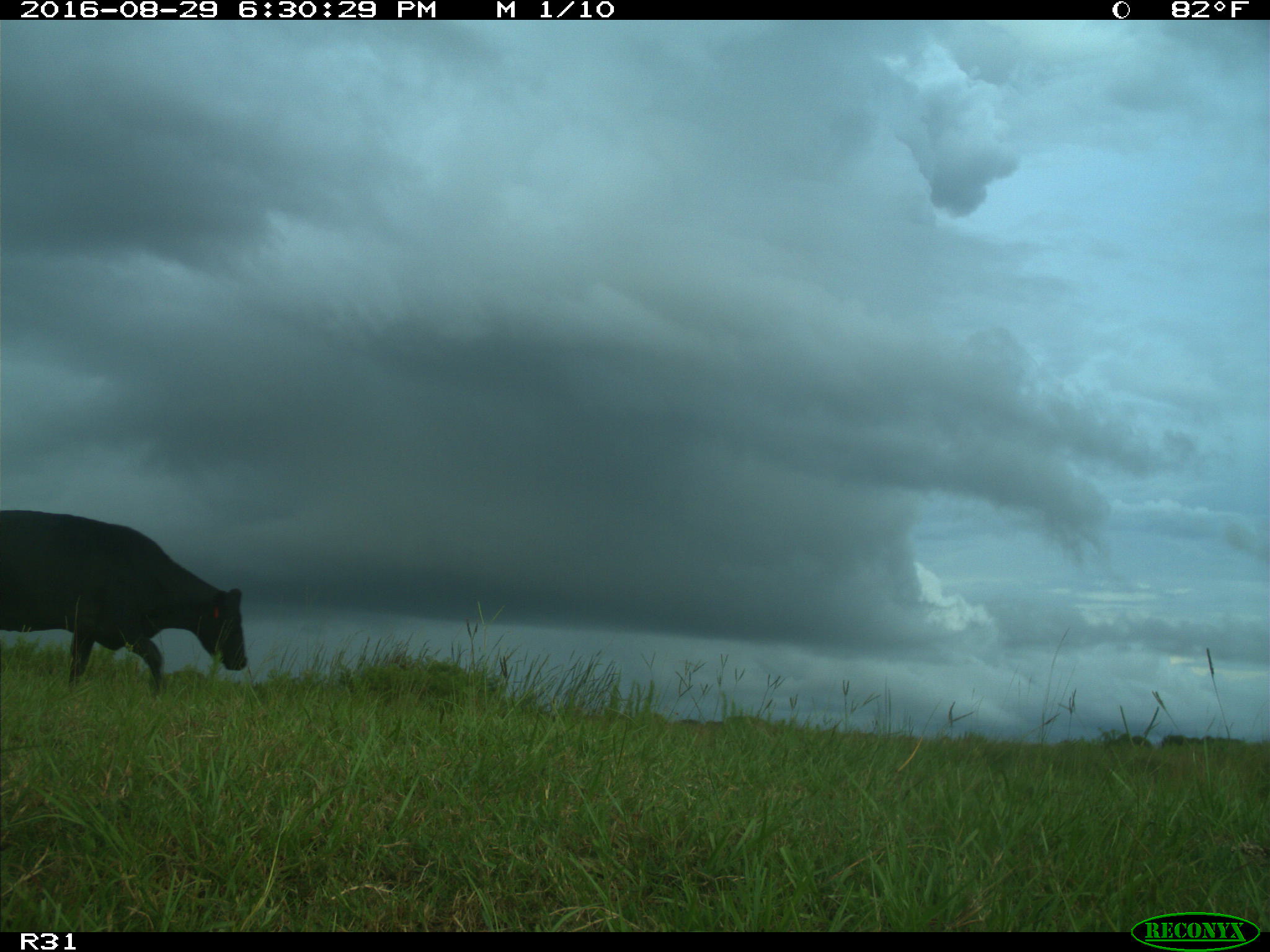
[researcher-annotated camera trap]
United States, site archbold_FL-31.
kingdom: Animalia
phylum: Chordata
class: Mammalia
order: Artiodactyla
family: Bovidae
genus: Bos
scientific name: Bos taurus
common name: domestic cow